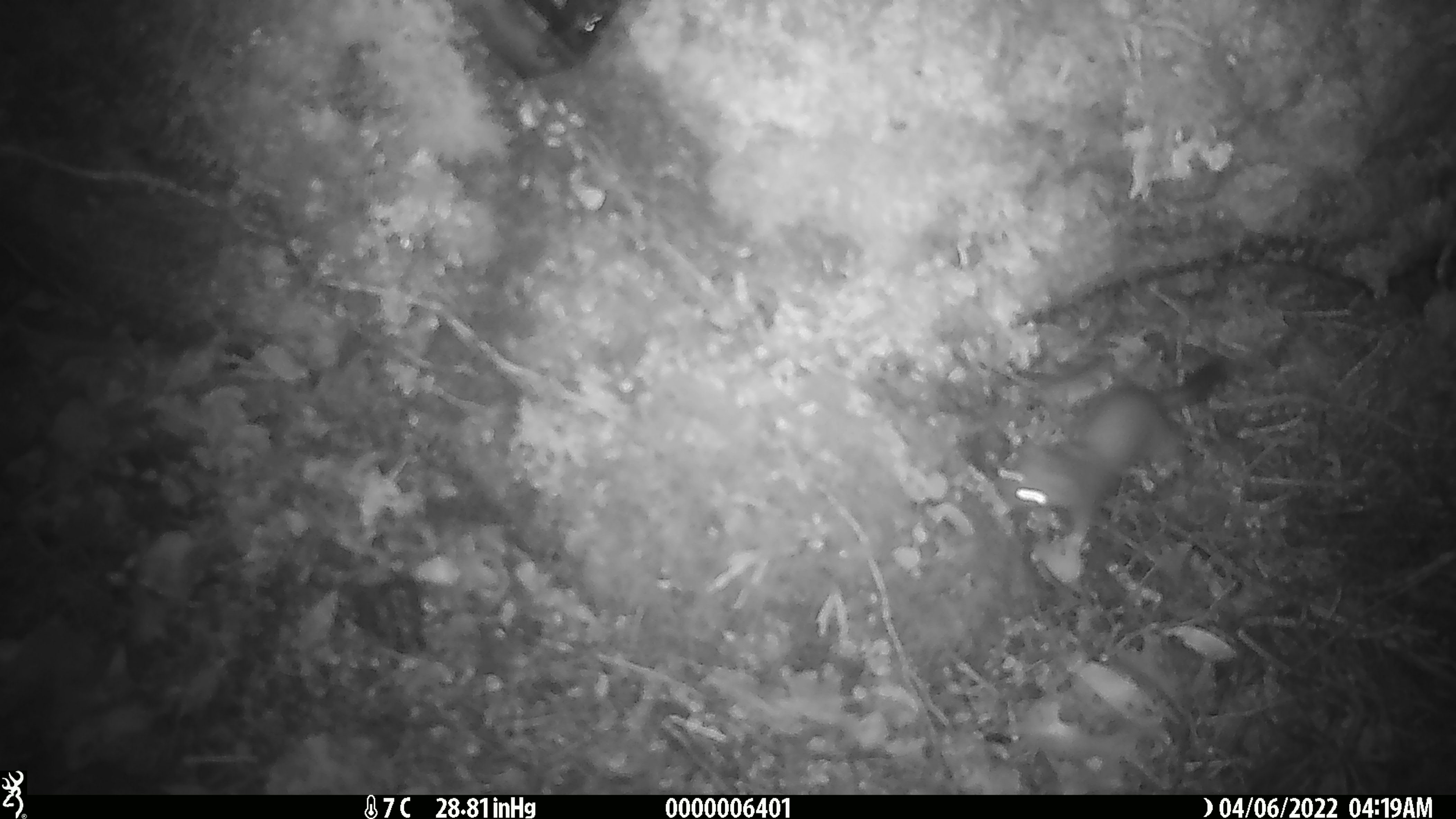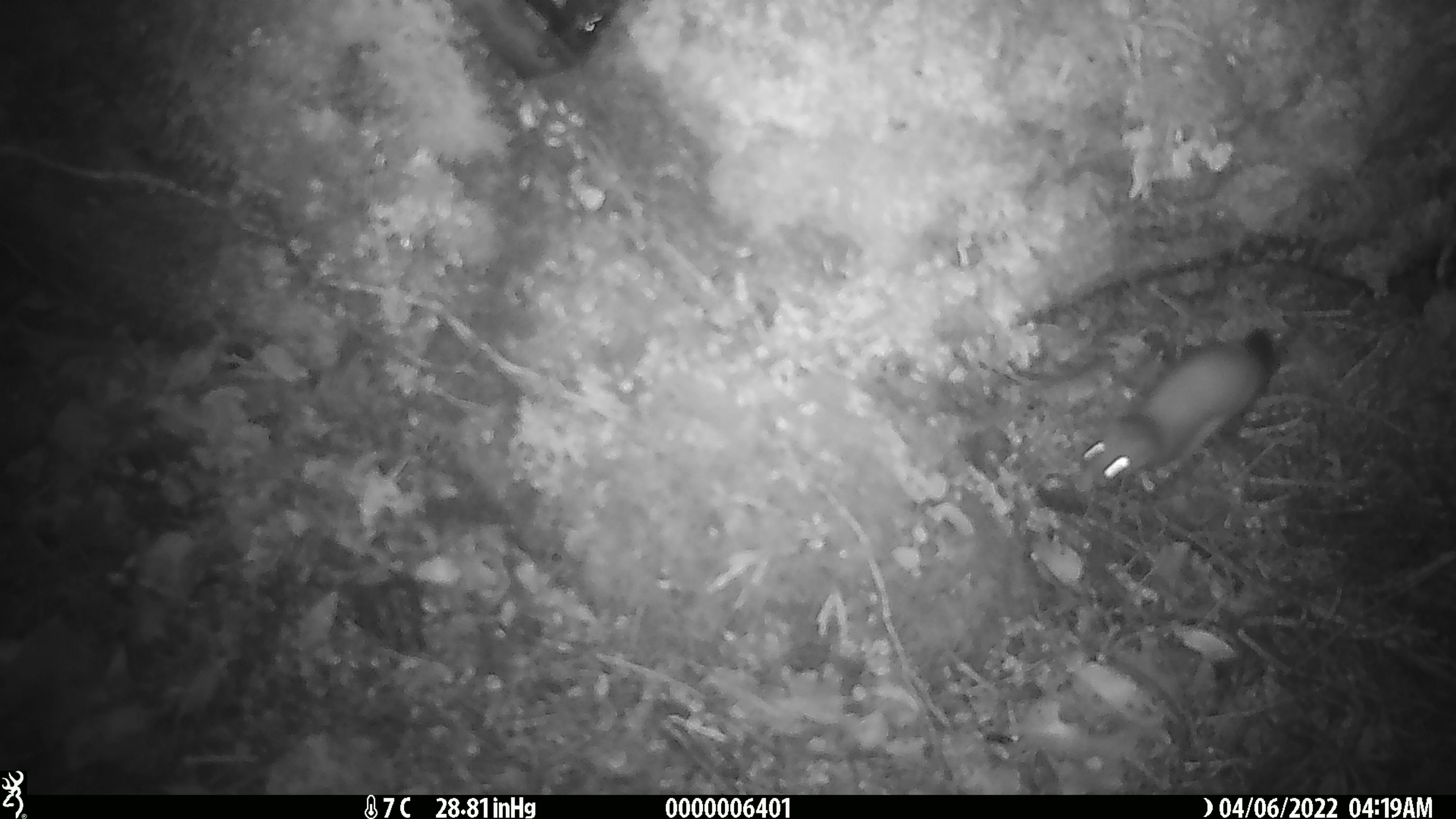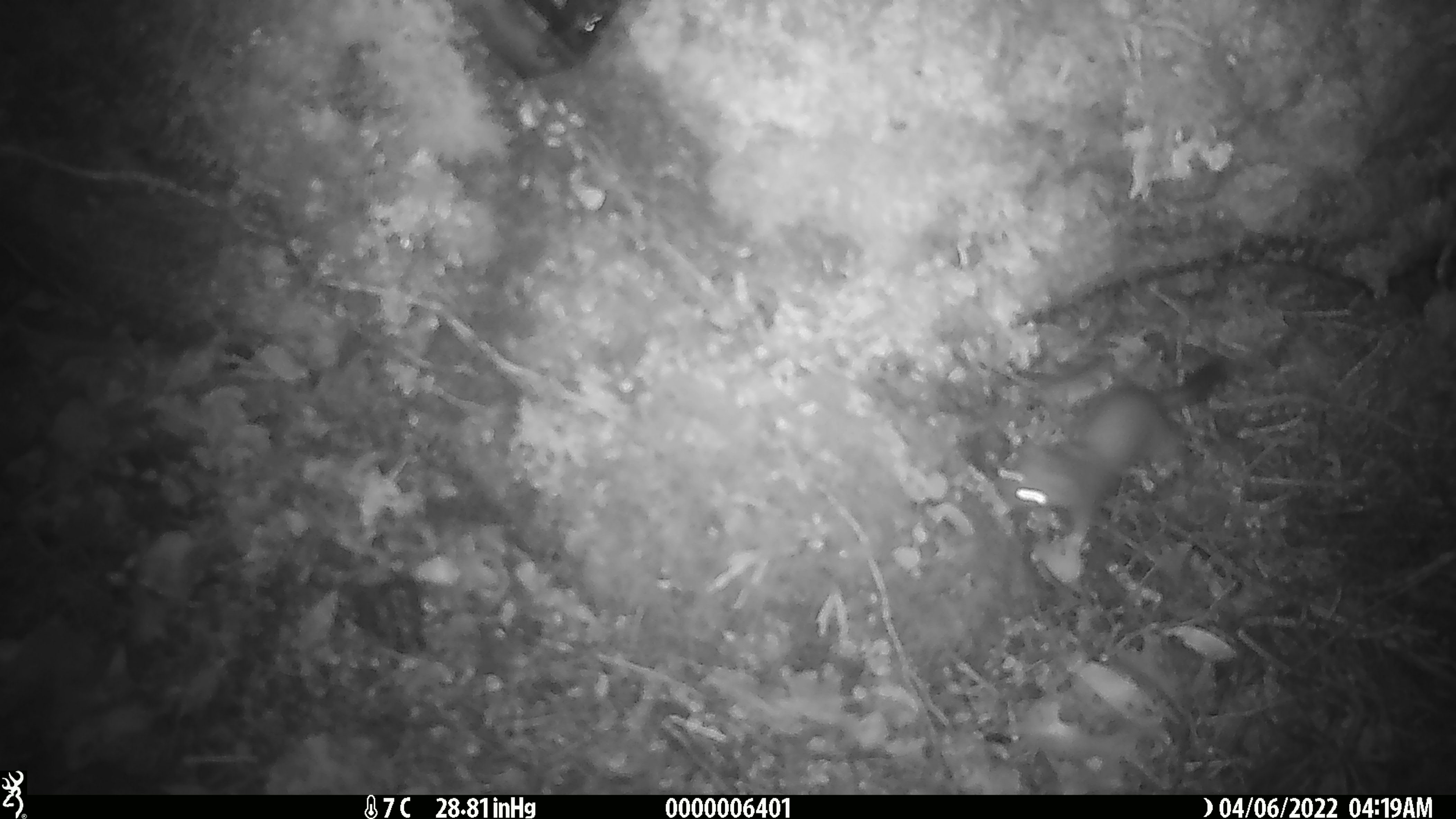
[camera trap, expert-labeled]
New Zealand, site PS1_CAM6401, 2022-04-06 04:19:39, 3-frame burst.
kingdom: Animalia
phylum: Chordata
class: Mammalia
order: Carnivora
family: Mustelidae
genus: Mustela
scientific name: Mustela erminea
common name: stoat